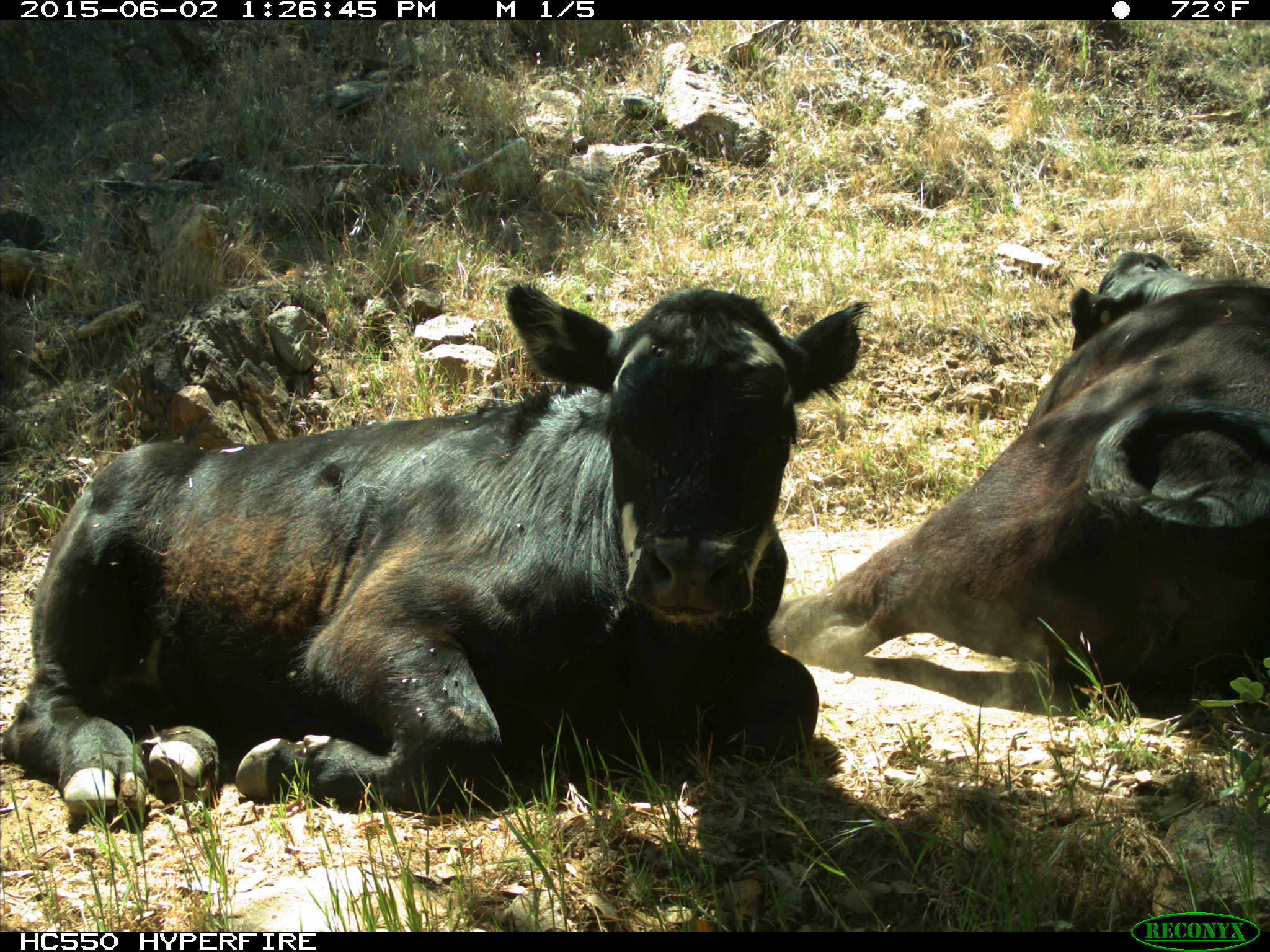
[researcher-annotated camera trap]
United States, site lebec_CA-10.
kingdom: Animalia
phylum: Chordata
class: Mammalia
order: Artiodactyla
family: Bovidae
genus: Bos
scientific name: Bos taurus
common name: domestic cow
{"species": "Bos taurus (domestic cow)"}